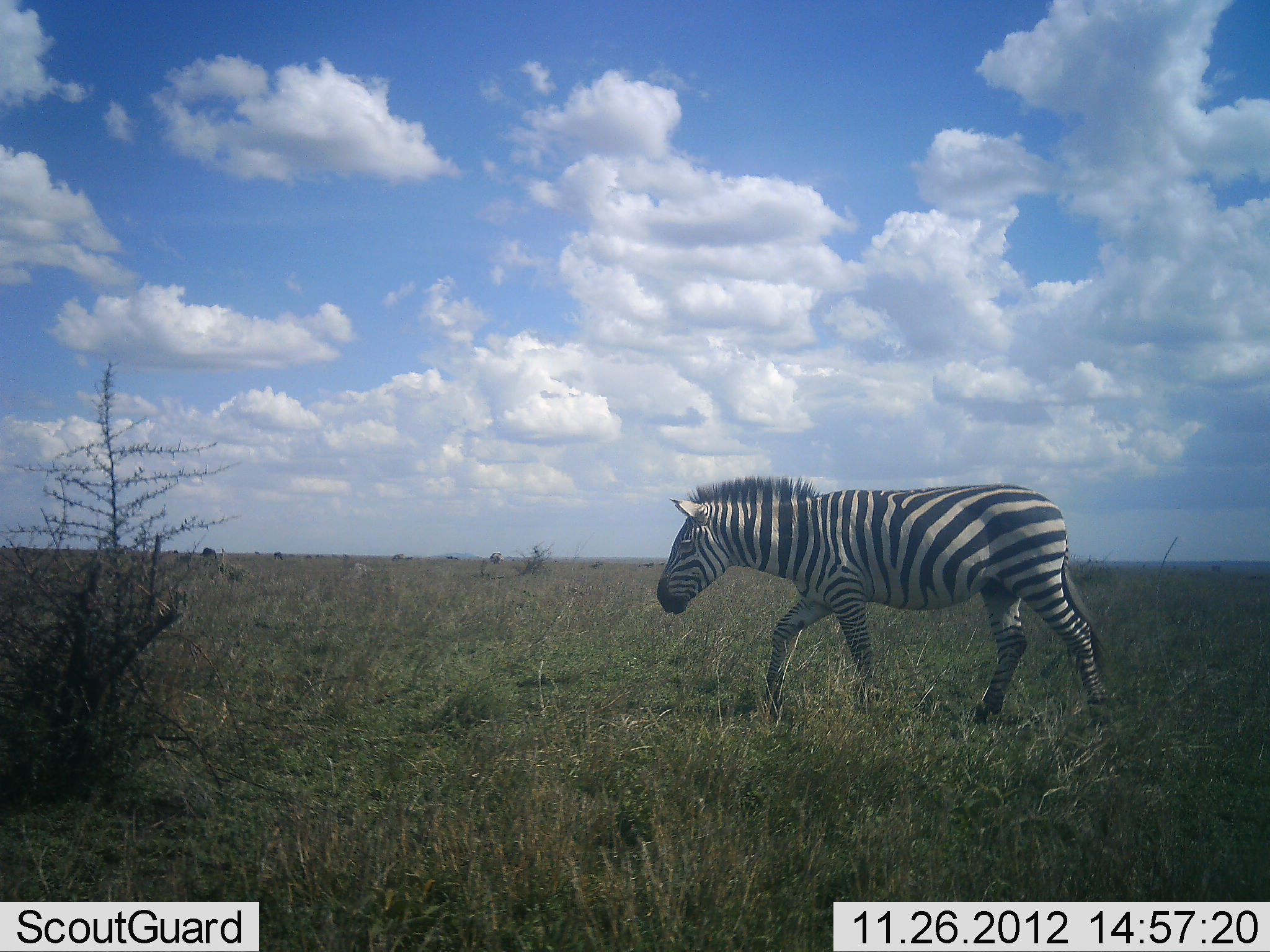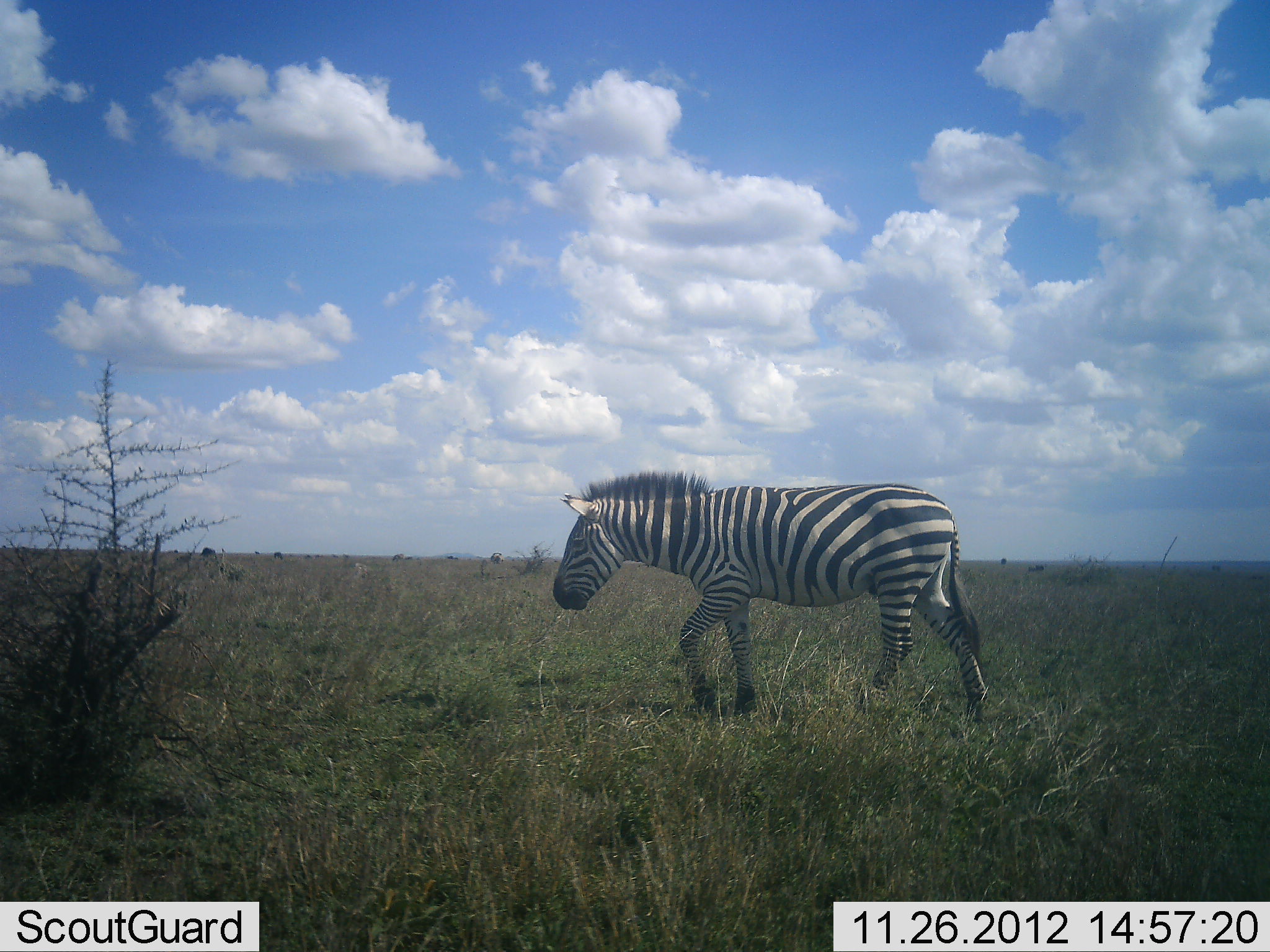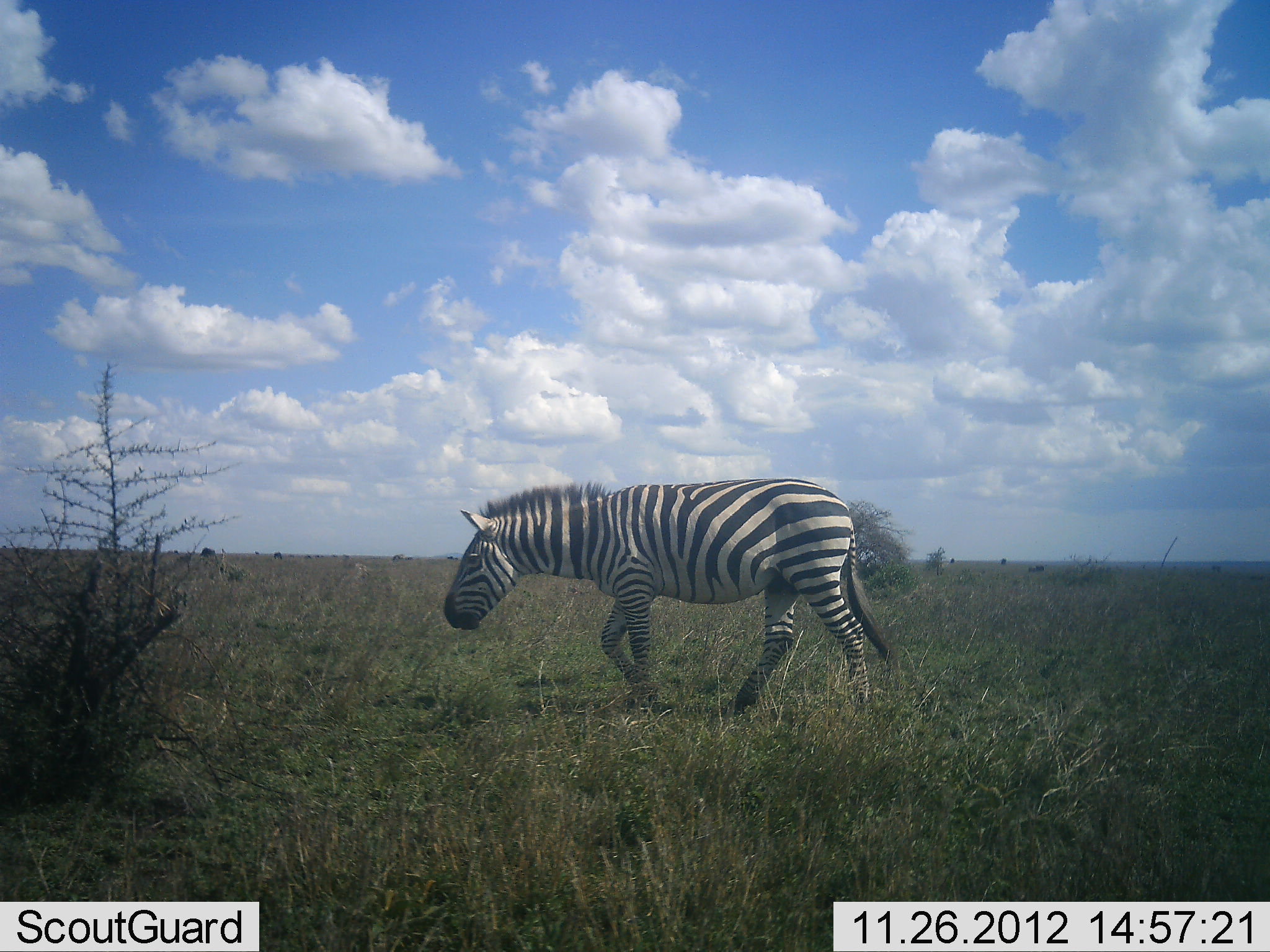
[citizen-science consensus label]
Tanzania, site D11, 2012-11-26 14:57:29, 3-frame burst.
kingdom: Animalia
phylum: Chordata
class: Mammalia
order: Perissodactyla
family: Equidae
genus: Equus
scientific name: Equus quagga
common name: plains zebra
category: zebra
Zebra (plains zebra) (Equus quagga), count 1. Behavior (volunteer vote fractions): standing 0%, resting 0%, moving 100%, interacting 0%. Young present (vote fraction): 0%. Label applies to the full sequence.